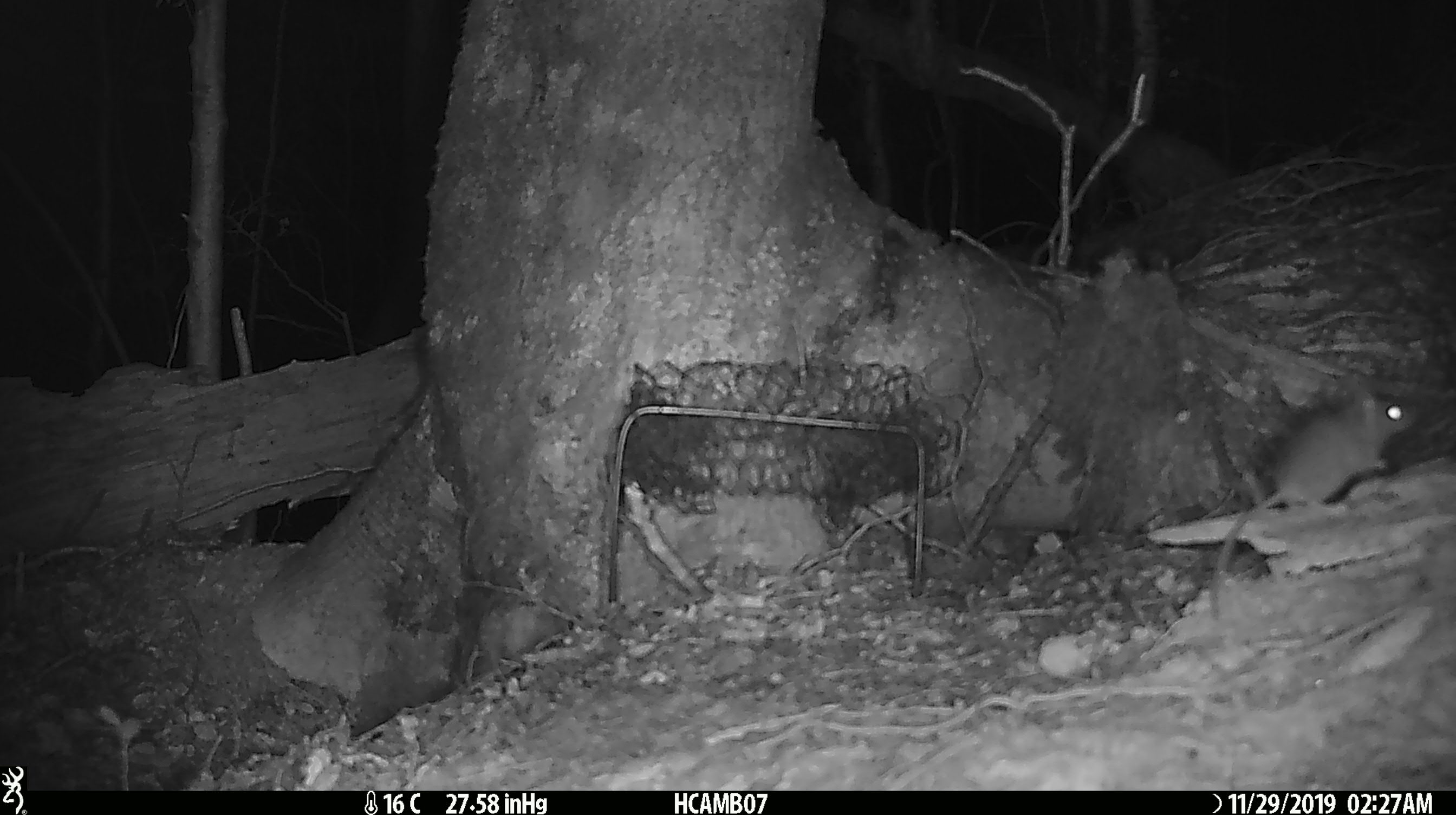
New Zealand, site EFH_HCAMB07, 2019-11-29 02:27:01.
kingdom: Animalia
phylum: Chordata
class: Mammalia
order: Rodentia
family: Muridae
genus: Mus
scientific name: Mus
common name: mouse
Mouse (Mus).